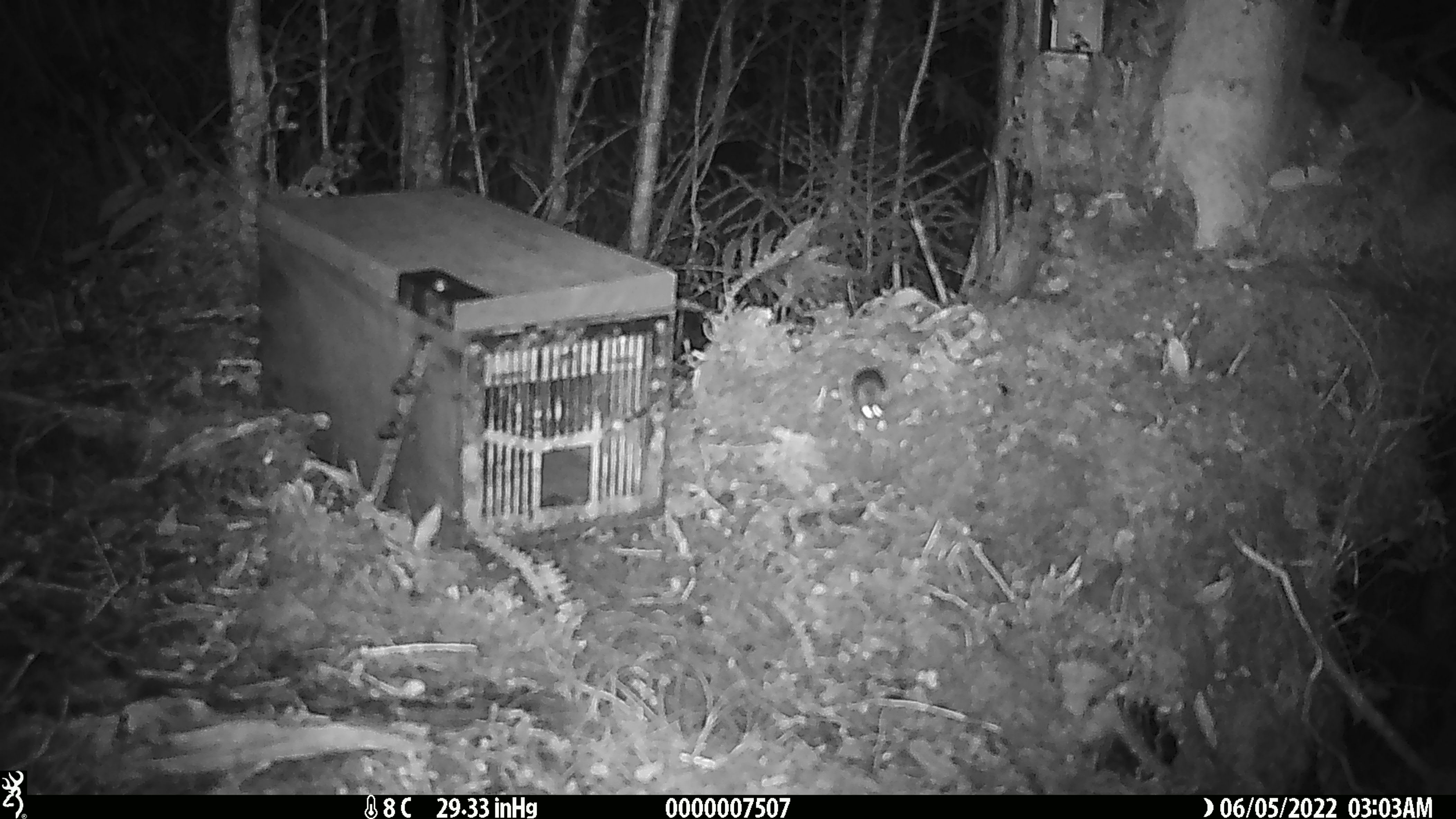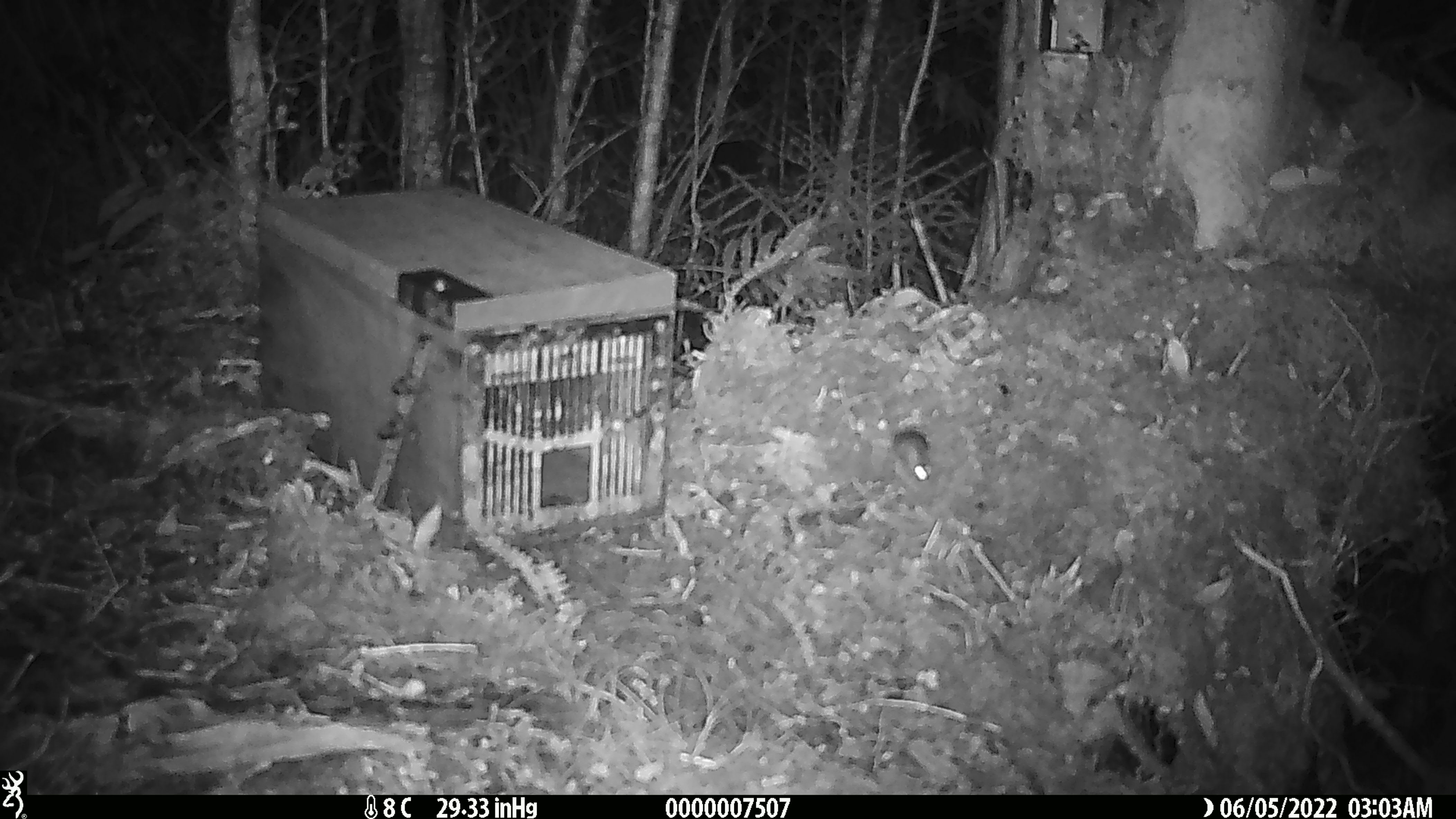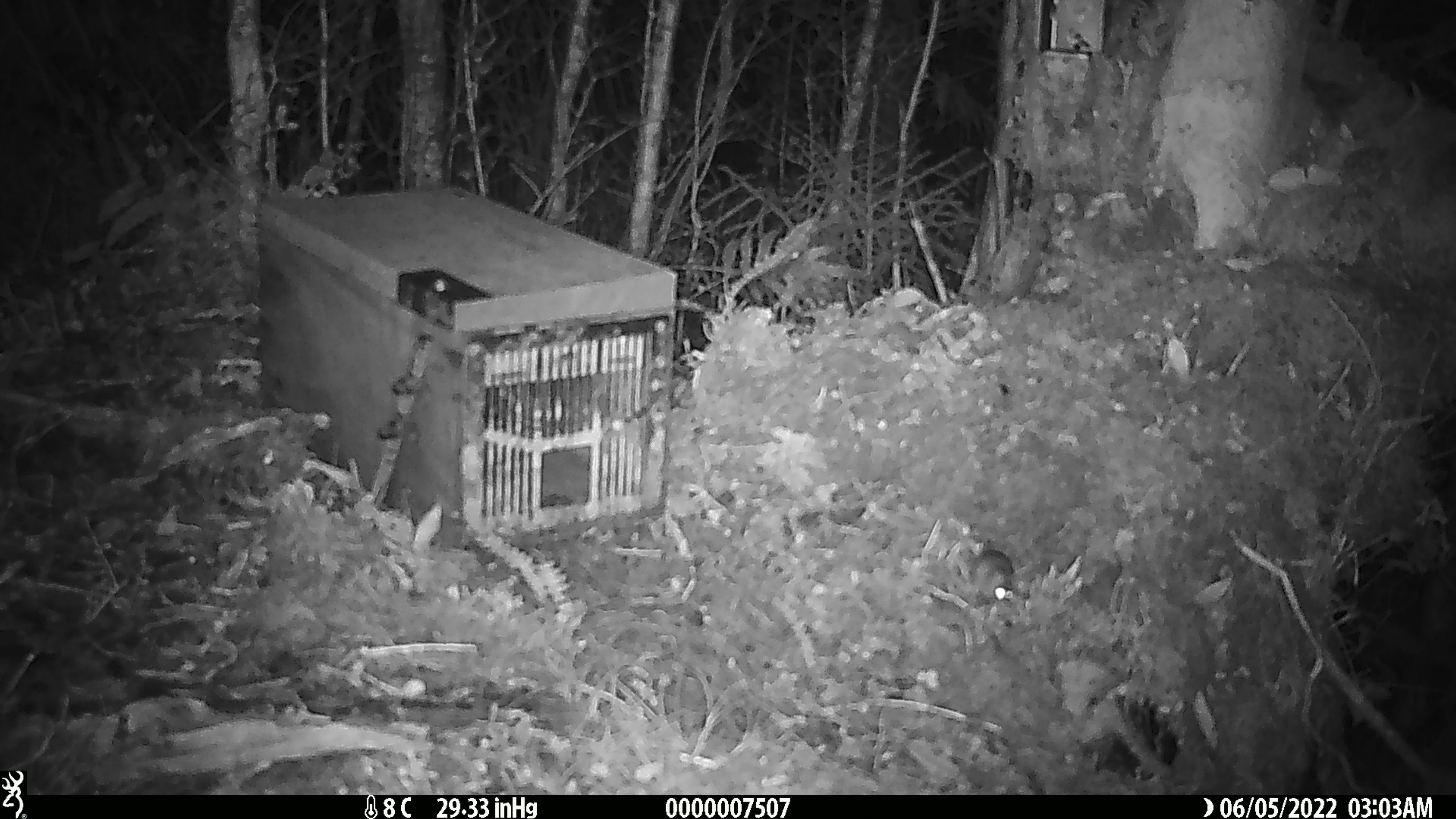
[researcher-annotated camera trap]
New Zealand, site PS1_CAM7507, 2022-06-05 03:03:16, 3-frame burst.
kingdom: Animalia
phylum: Chordata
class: Mammalia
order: Rodentia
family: Muridae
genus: Mus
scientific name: Mus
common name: mouse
Mouse (Mus).